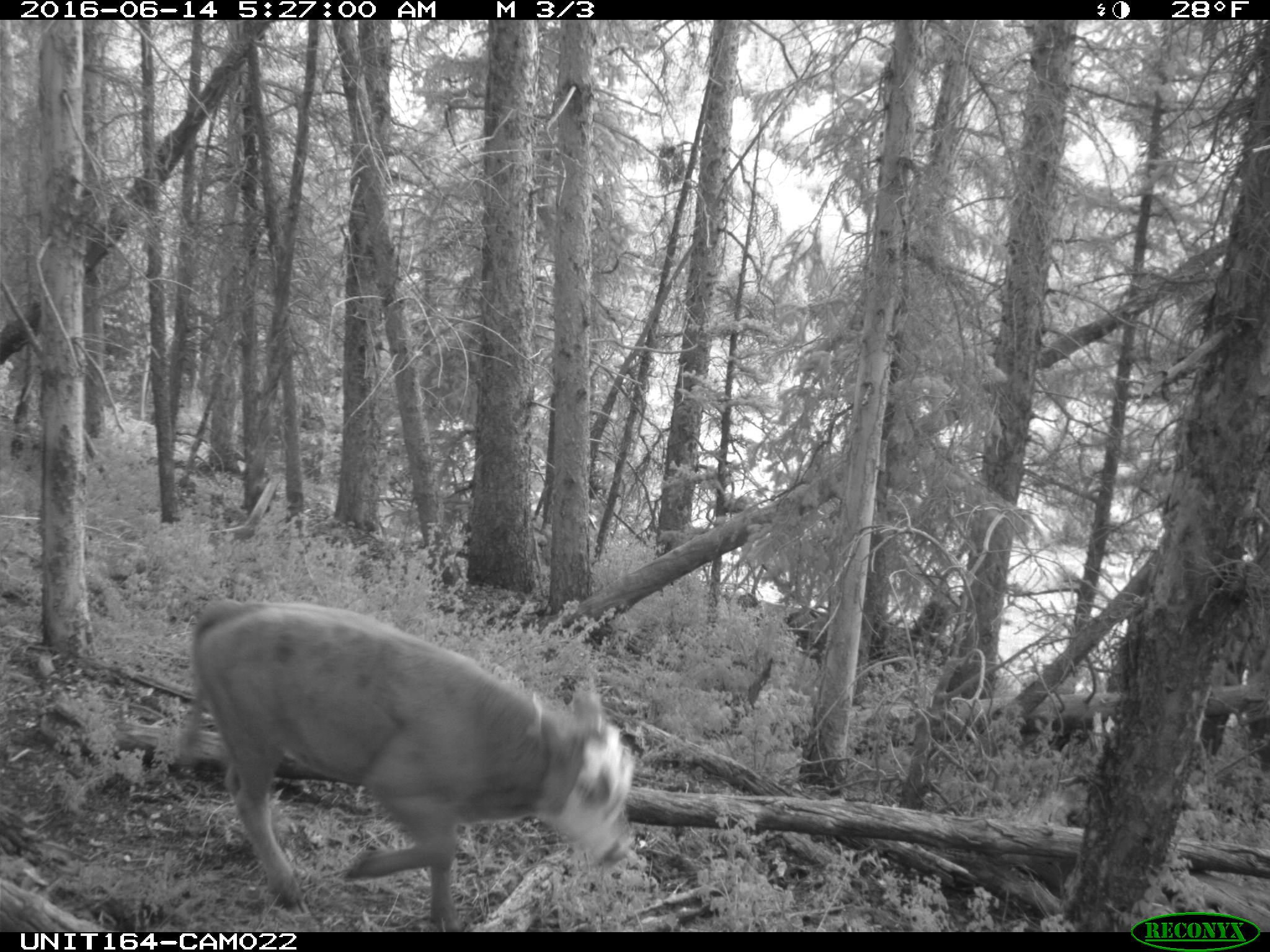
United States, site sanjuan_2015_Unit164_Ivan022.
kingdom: Animalia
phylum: Chordata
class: Mammalia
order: Artiodactyla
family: Bovidae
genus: Bos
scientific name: Bos taurus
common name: domestic cow